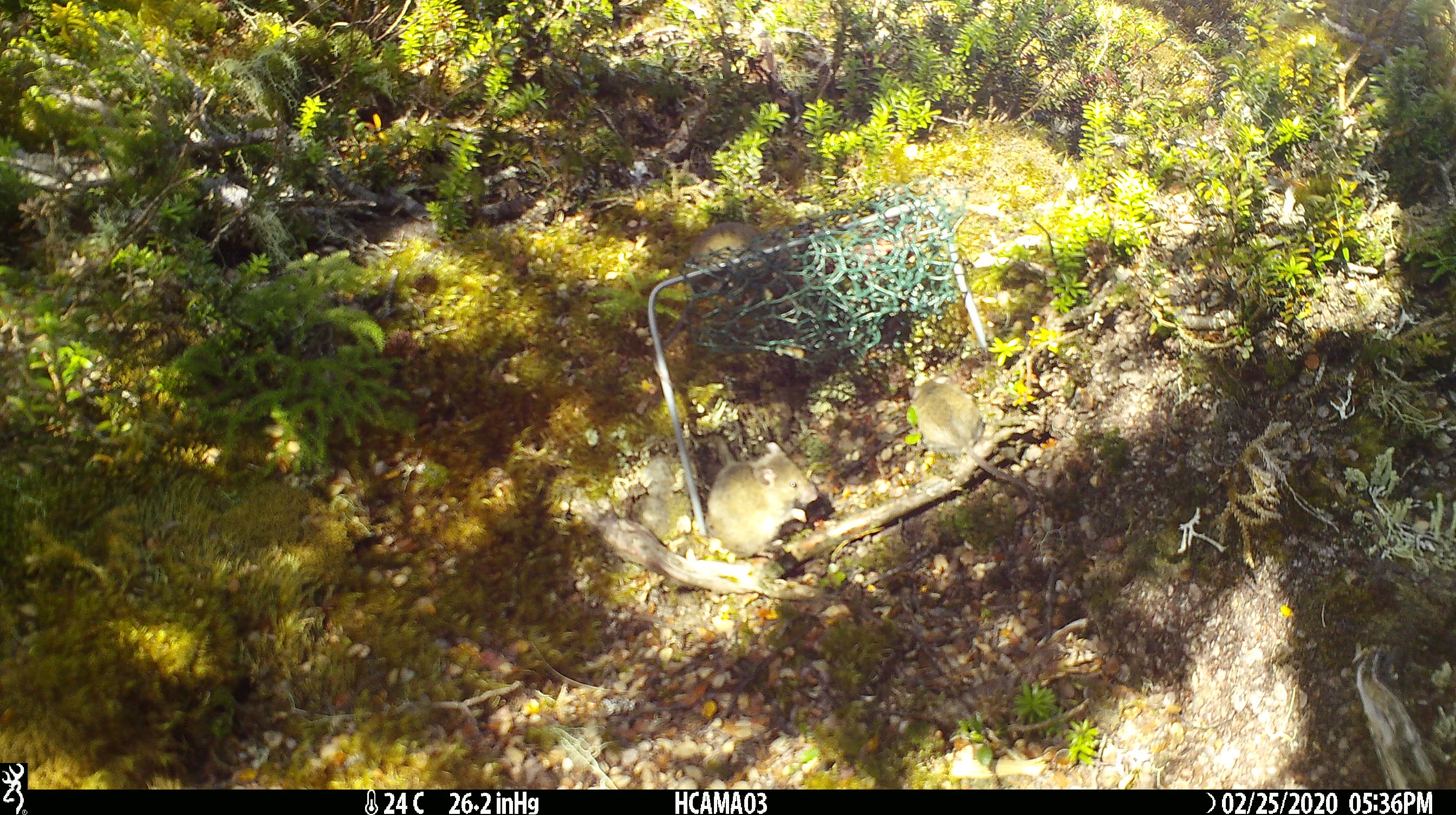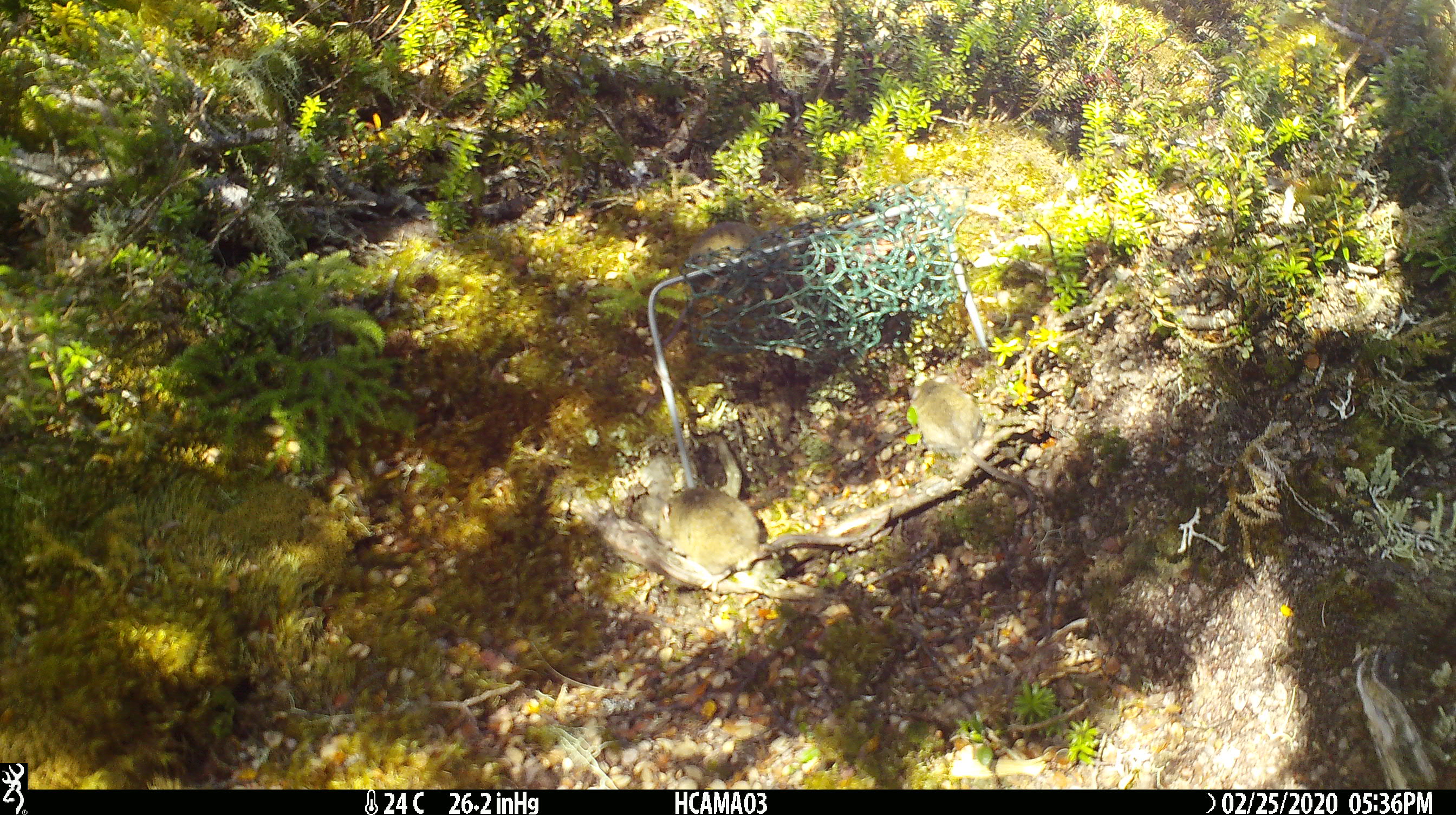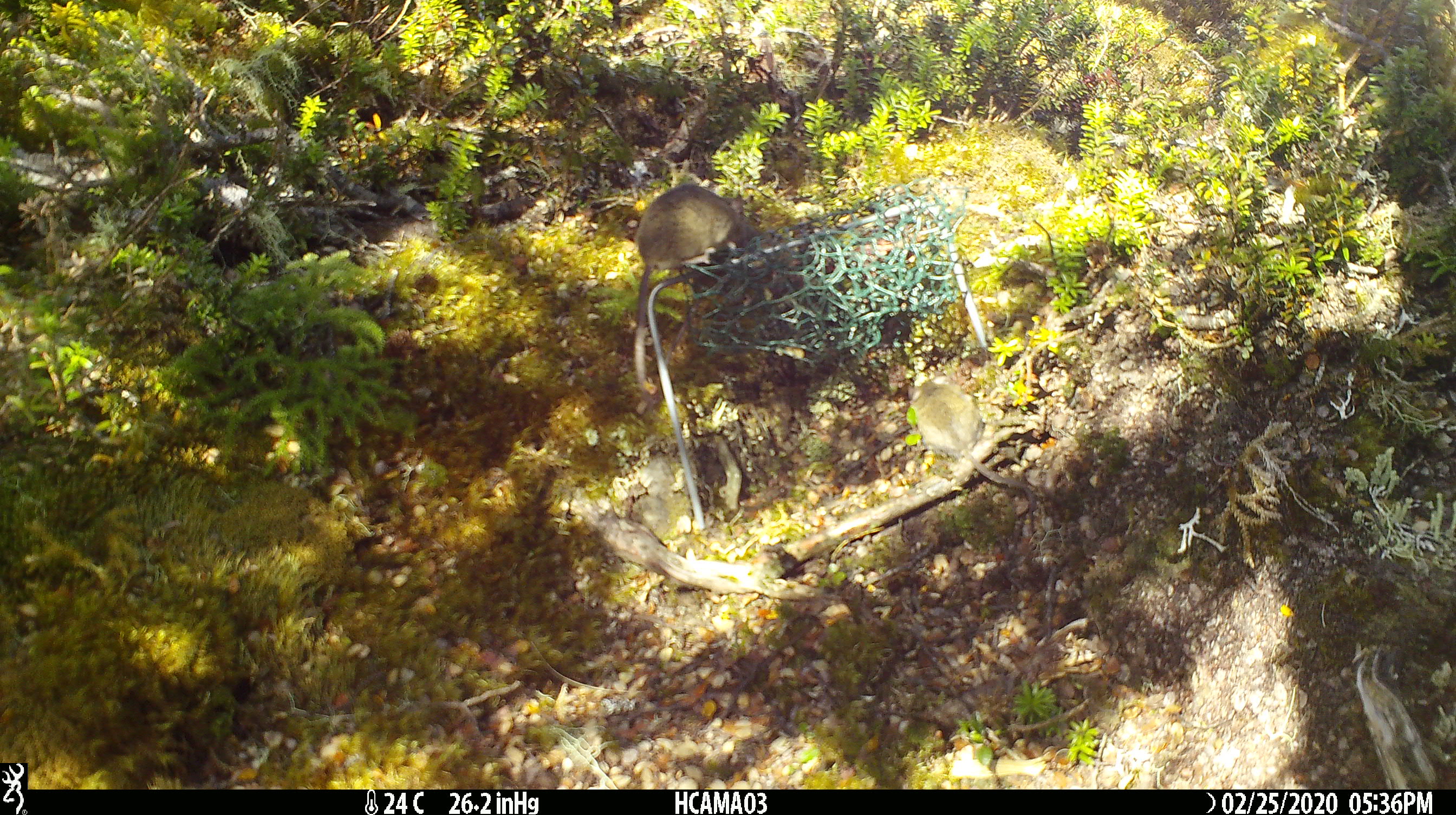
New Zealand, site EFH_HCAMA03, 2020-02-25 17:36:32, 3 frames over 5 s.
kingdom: Animalia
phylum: Chordata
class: Mammalia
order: Rodentia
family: Muridae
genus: Mus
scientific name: Mus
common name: mouse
Mouse (Mus).